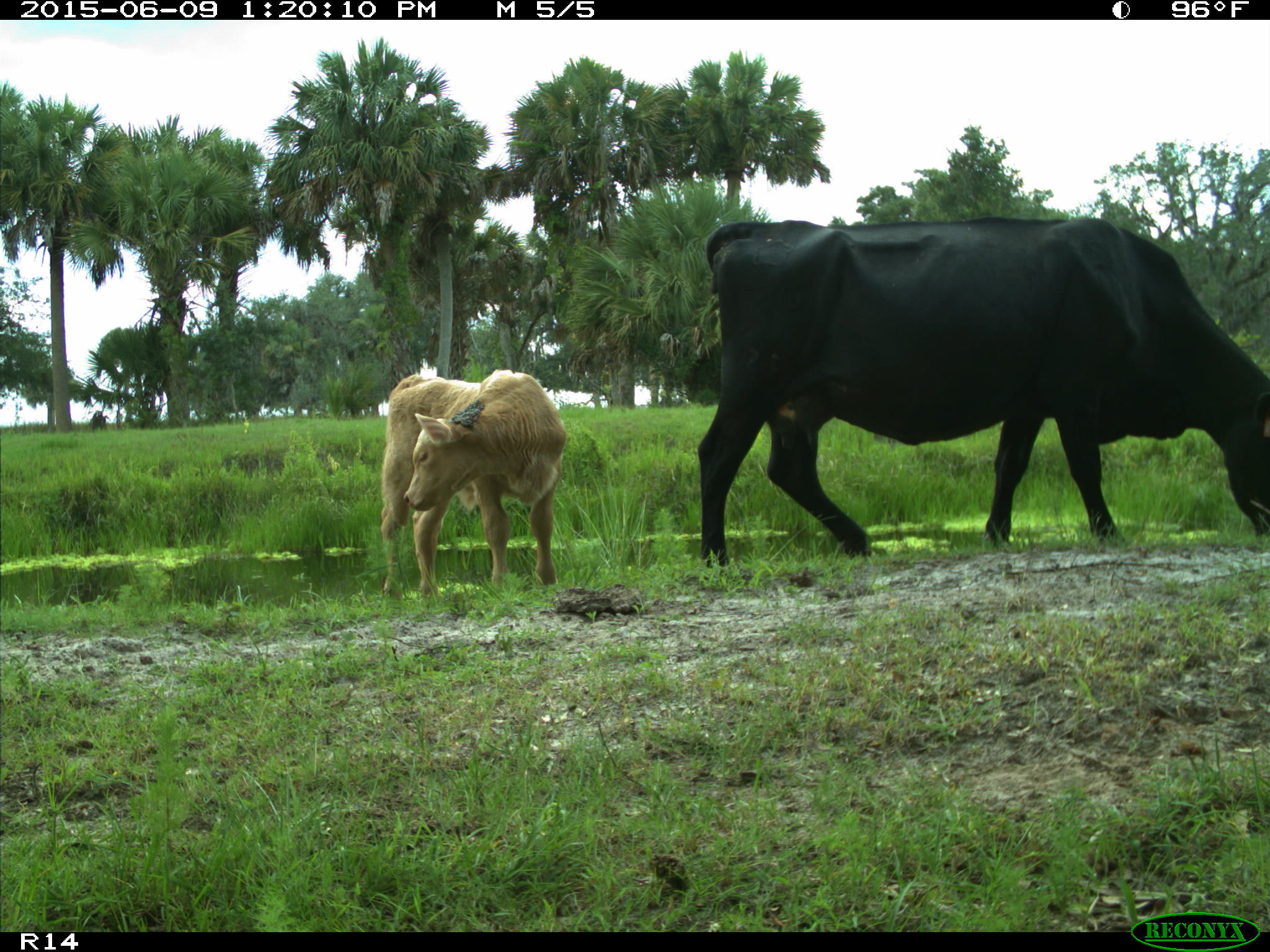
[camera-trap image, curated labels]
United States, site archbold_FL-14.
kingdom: Animalia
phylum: Chordata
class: Mammalia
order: Artiodactyla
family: Bovidae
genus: Bos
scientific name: Bos taurus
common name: domestic cow